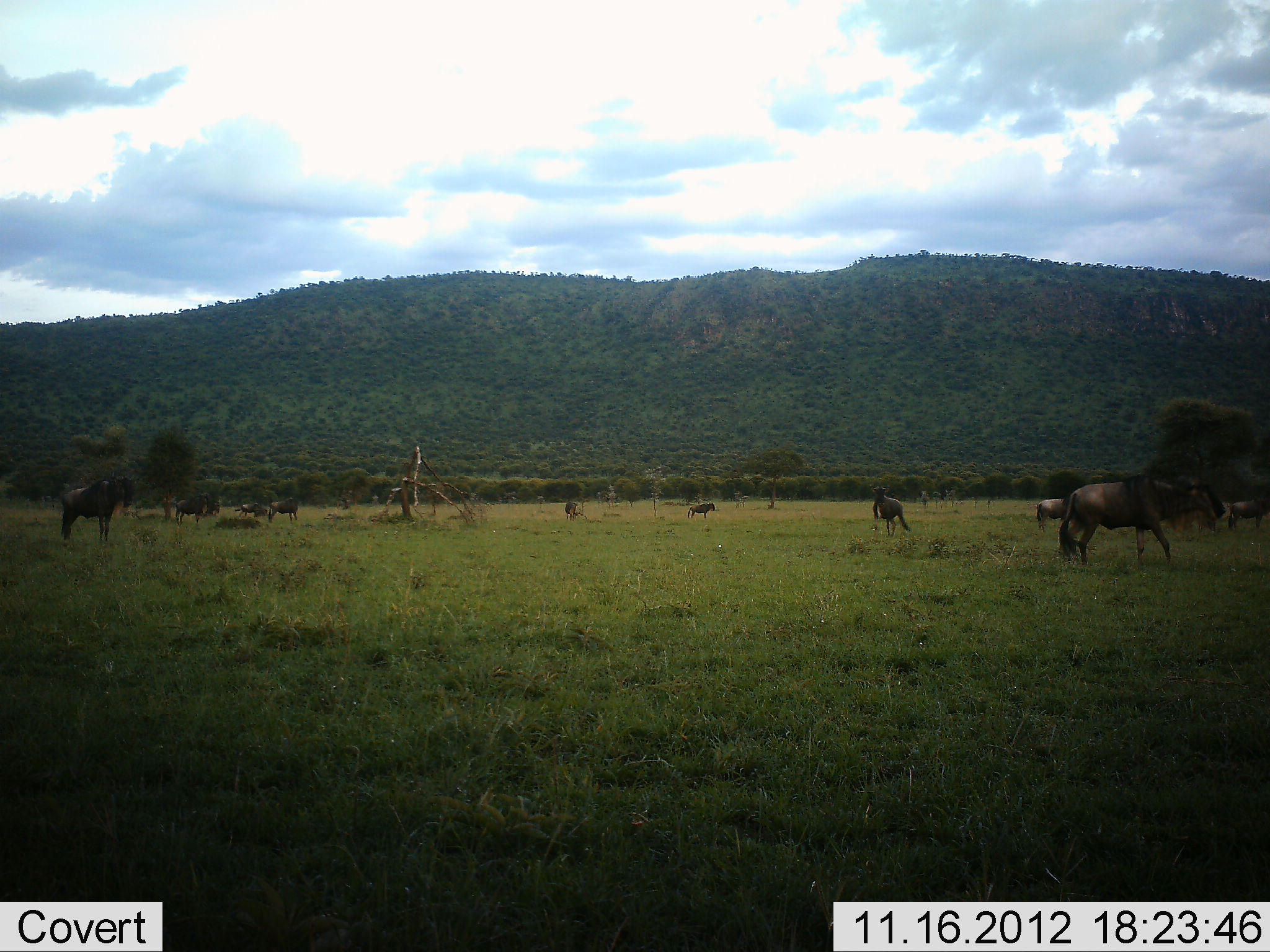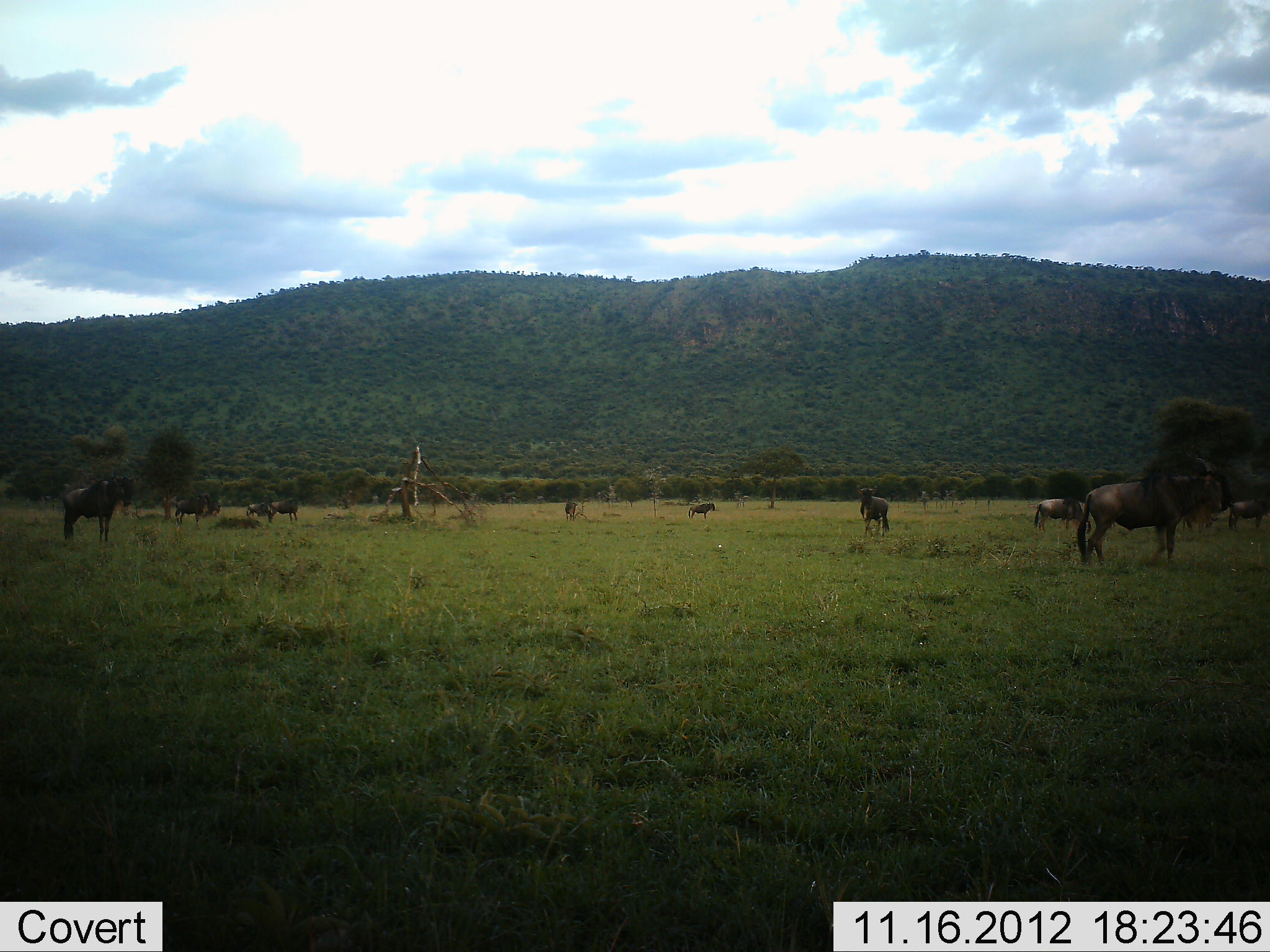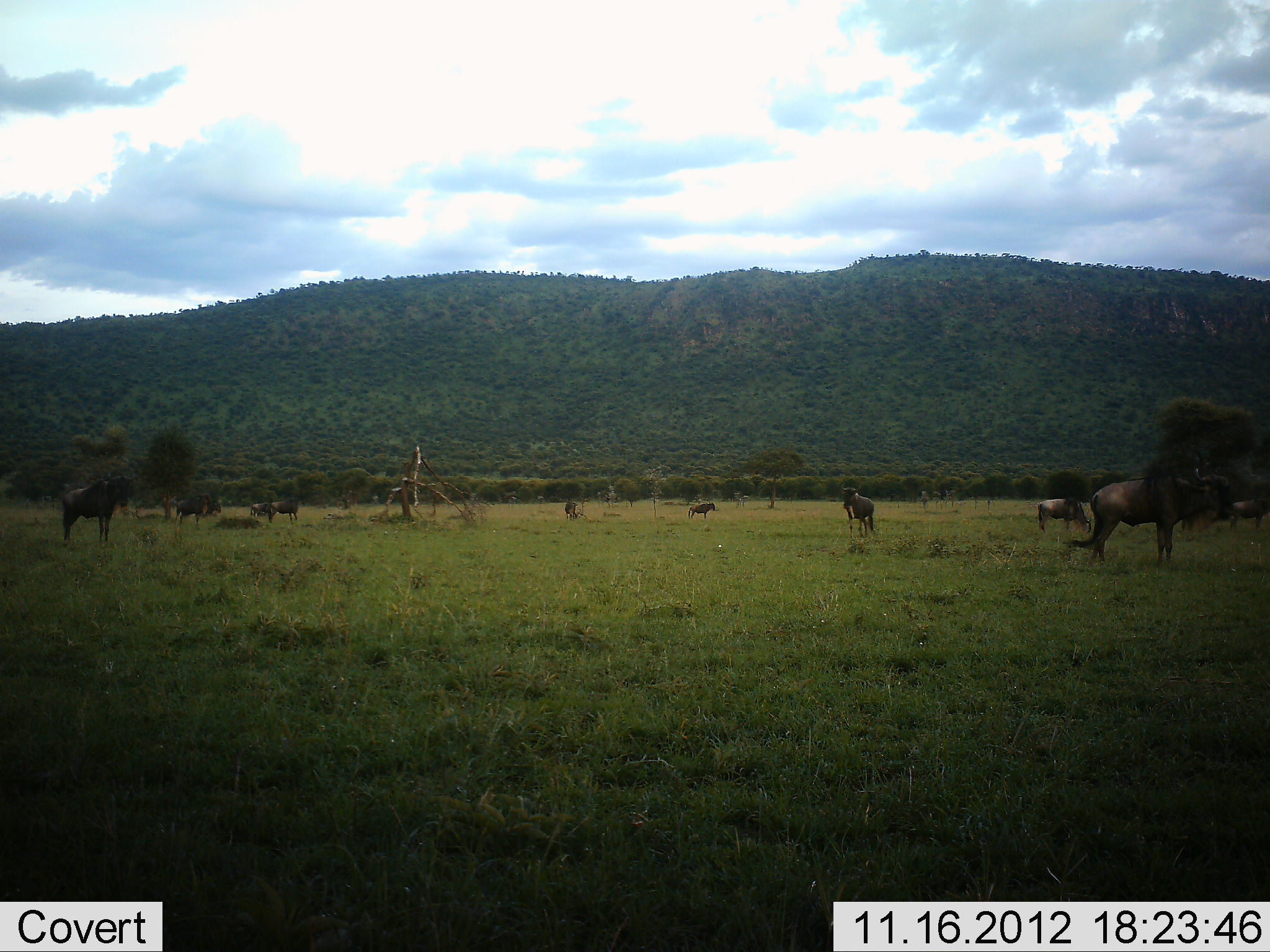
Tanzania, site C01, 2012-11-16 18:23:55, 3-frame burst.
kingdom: Animalia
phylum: Chordata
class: Mammalia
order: Artiodactyla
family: Bovidae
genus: Connochaetes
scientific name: Connochaetes taurinus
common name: blue wildebeest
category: wildebeest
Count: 11-50.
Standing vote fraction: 90%.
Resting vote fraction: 10%.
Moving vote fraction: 60%.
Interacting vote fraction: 0%.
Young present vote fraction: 0%.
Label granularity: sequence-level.